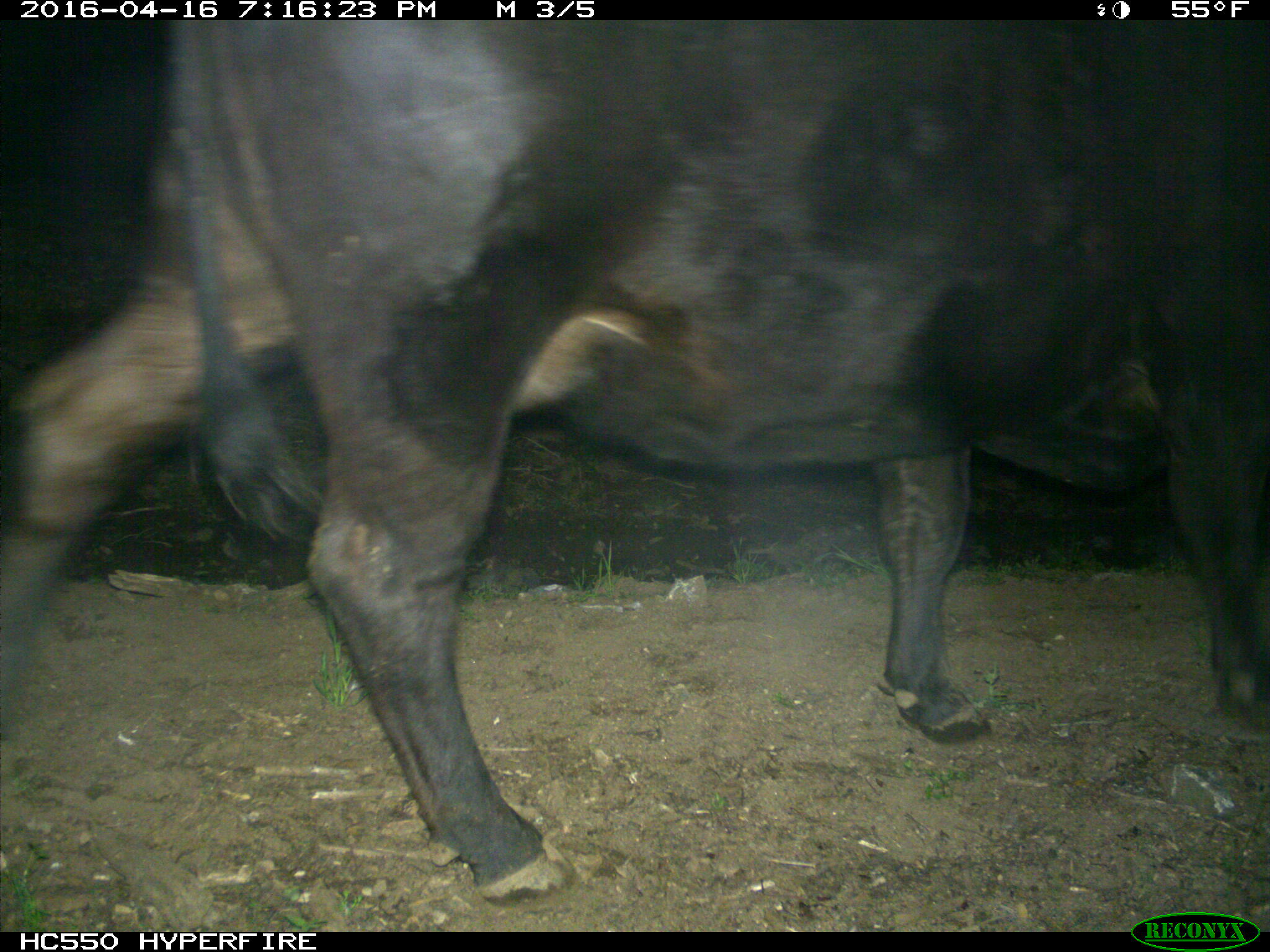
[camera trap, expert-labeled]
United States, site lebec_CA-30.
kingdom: Animalia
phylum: Chordata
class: Mammalia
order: Artiodactyla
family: Bovidae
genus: Bos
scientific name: Bos taurus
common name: domestic cow